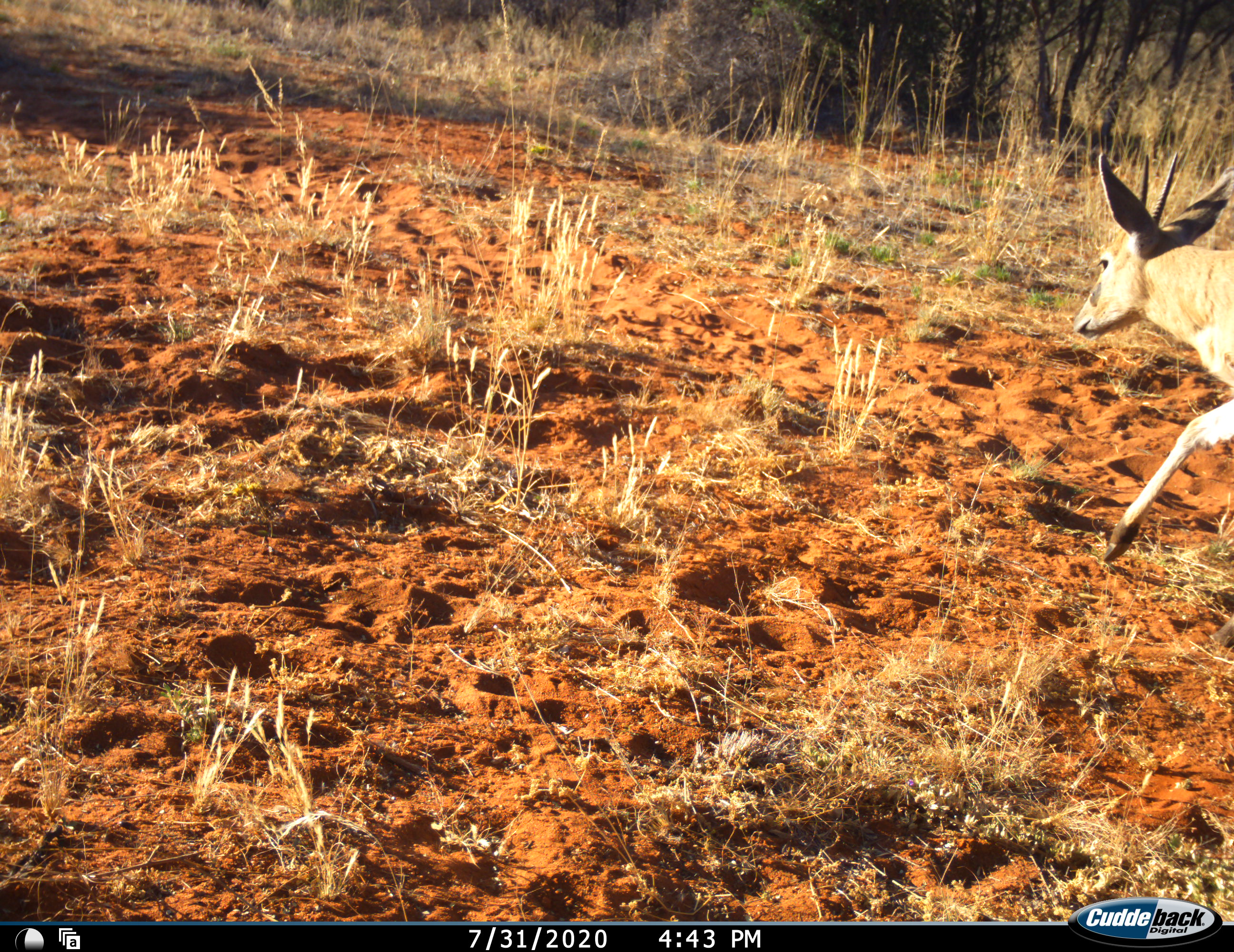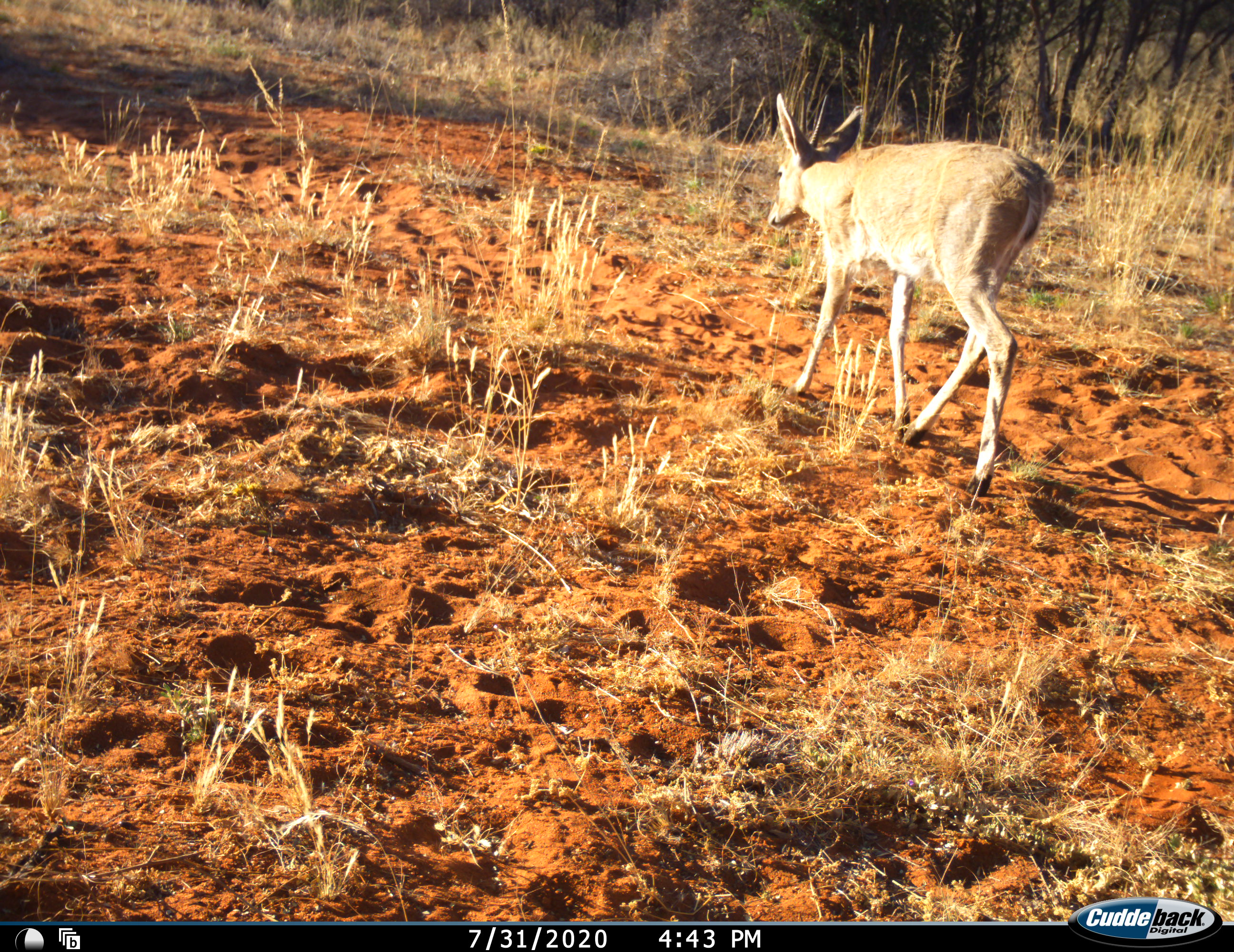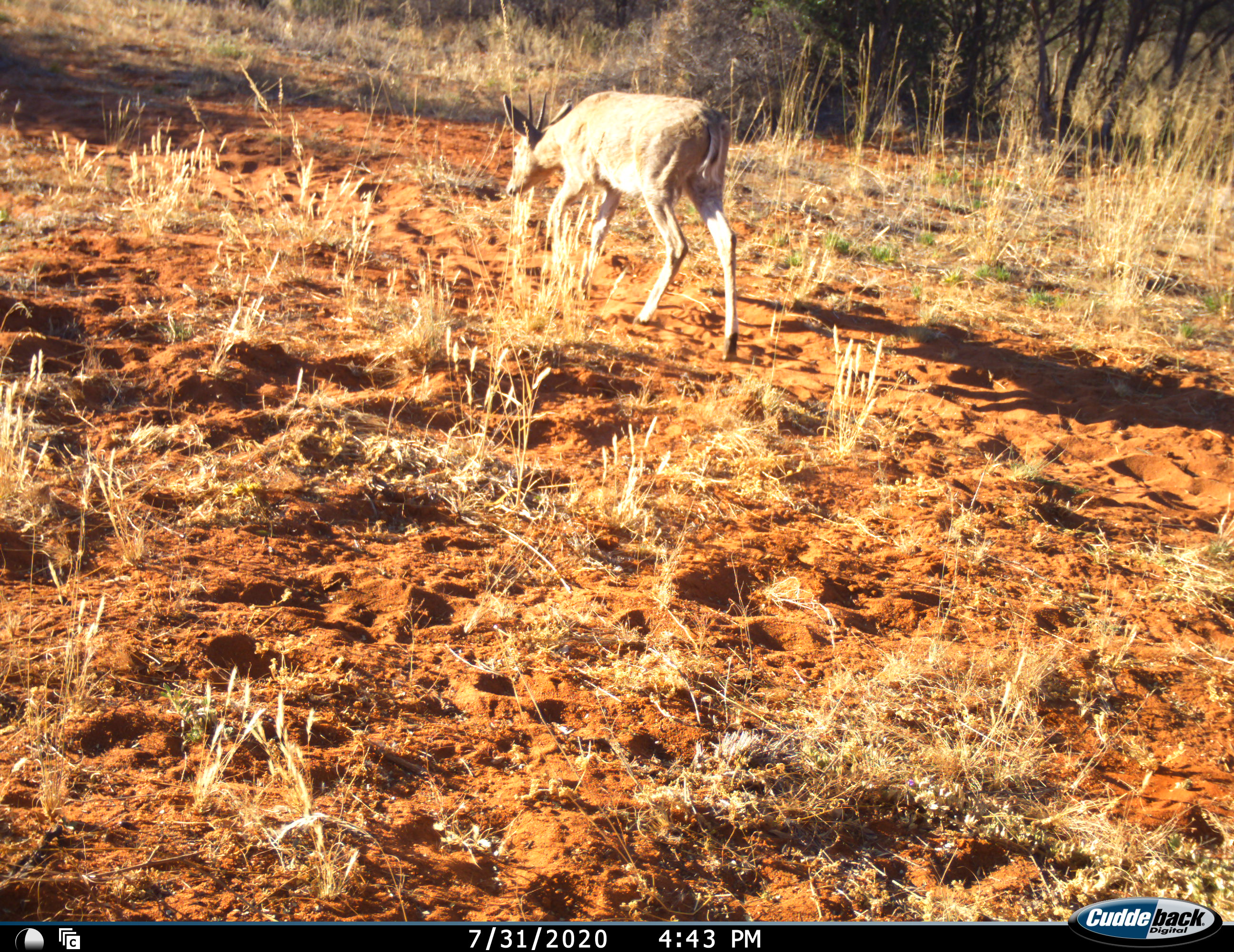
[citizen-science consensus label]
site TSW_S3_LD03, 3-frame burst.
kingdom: Animalia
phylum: Chordata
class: Mammalia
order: Artiodactyla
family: Bovidae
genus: Sylvicapra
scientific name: Sylvicapra grimmia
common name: common duiker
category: duikercommongrey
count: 1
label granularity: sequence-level